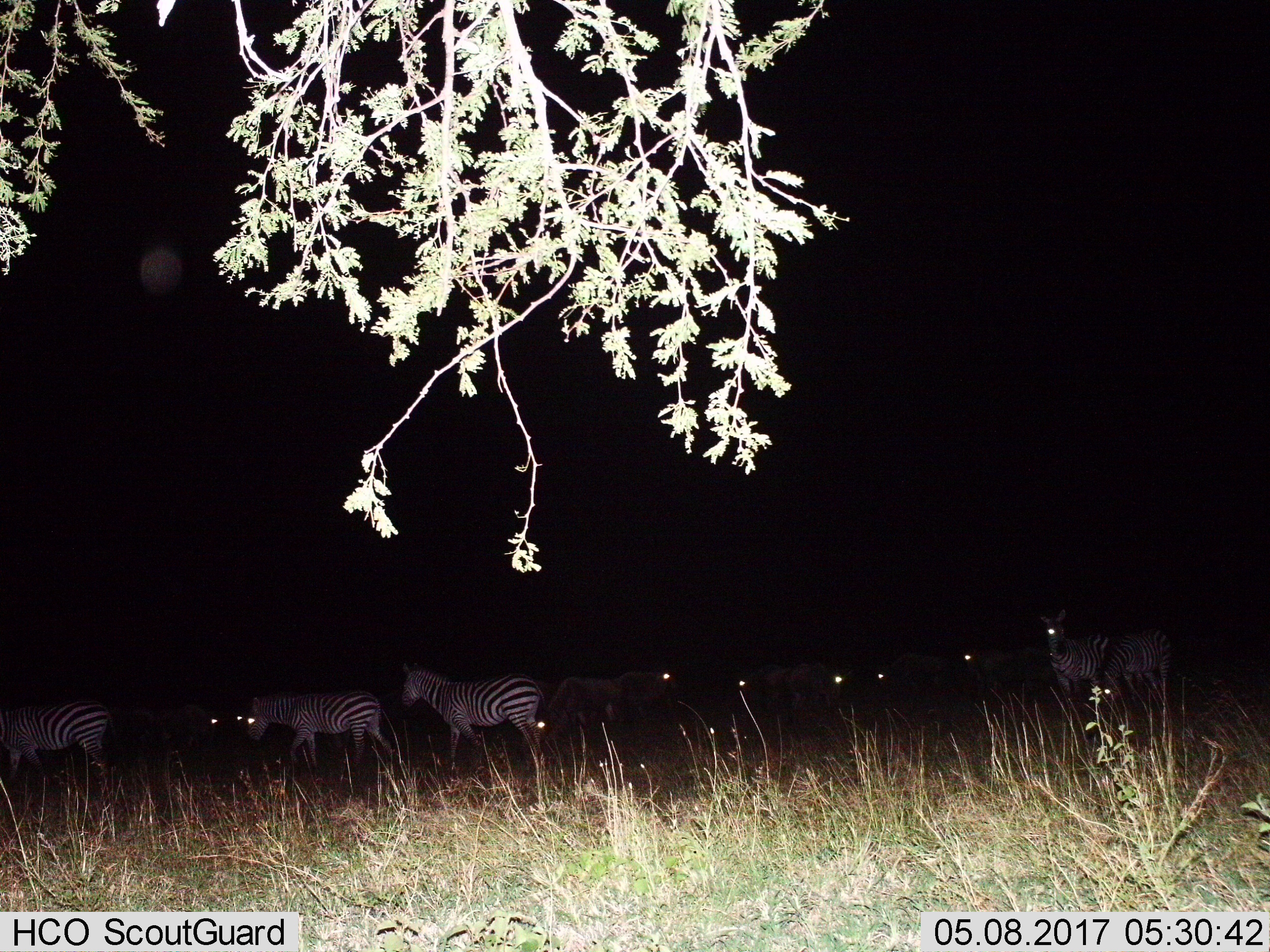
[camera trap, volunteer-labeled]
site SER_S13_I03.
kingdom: Animalia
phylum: Chordata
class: Mammalia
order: Perissodactyla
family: Equidae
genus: Equus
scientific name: Equus quagga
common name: plains zebra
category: zebraplains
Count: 11-50.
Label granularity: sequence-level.